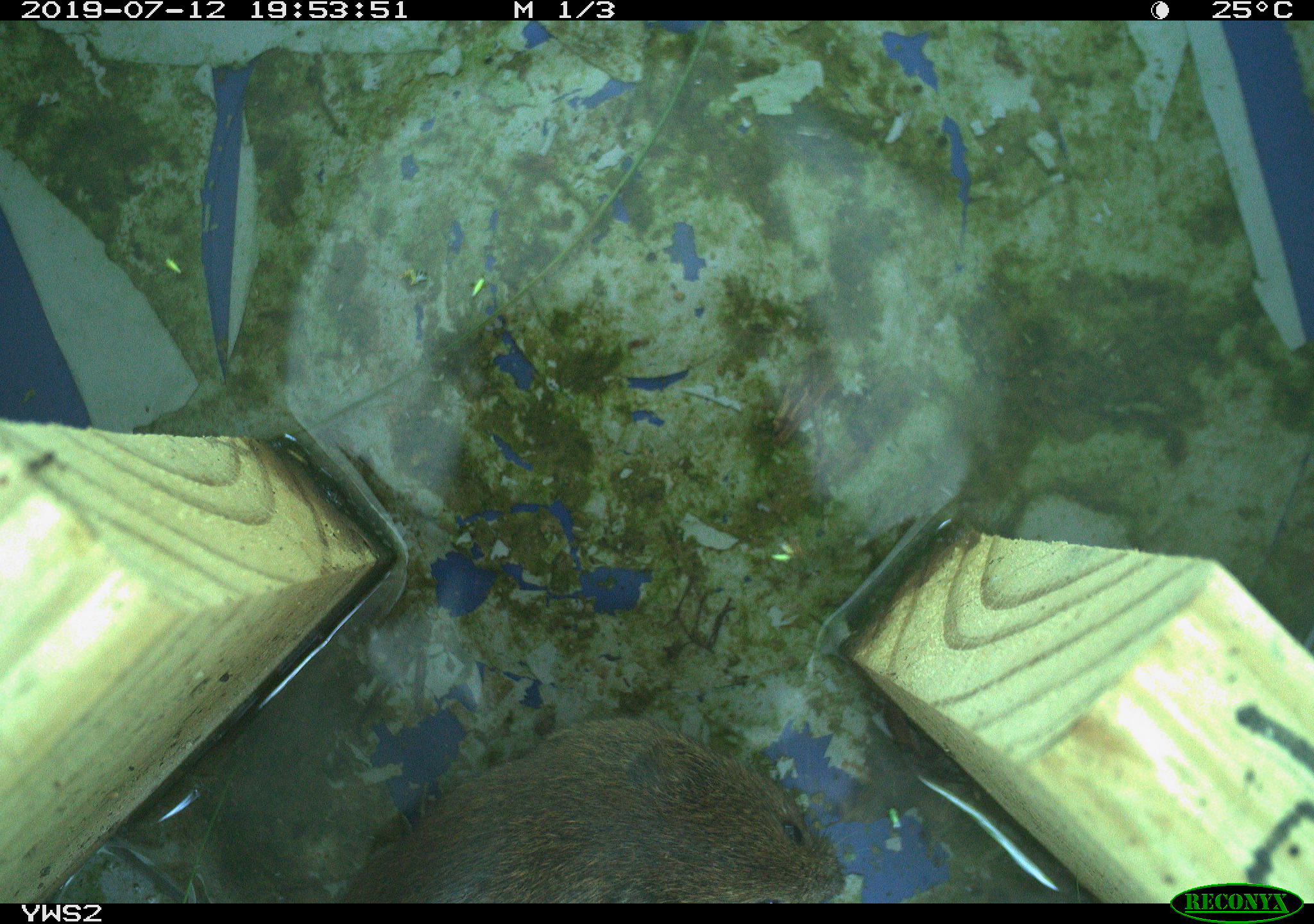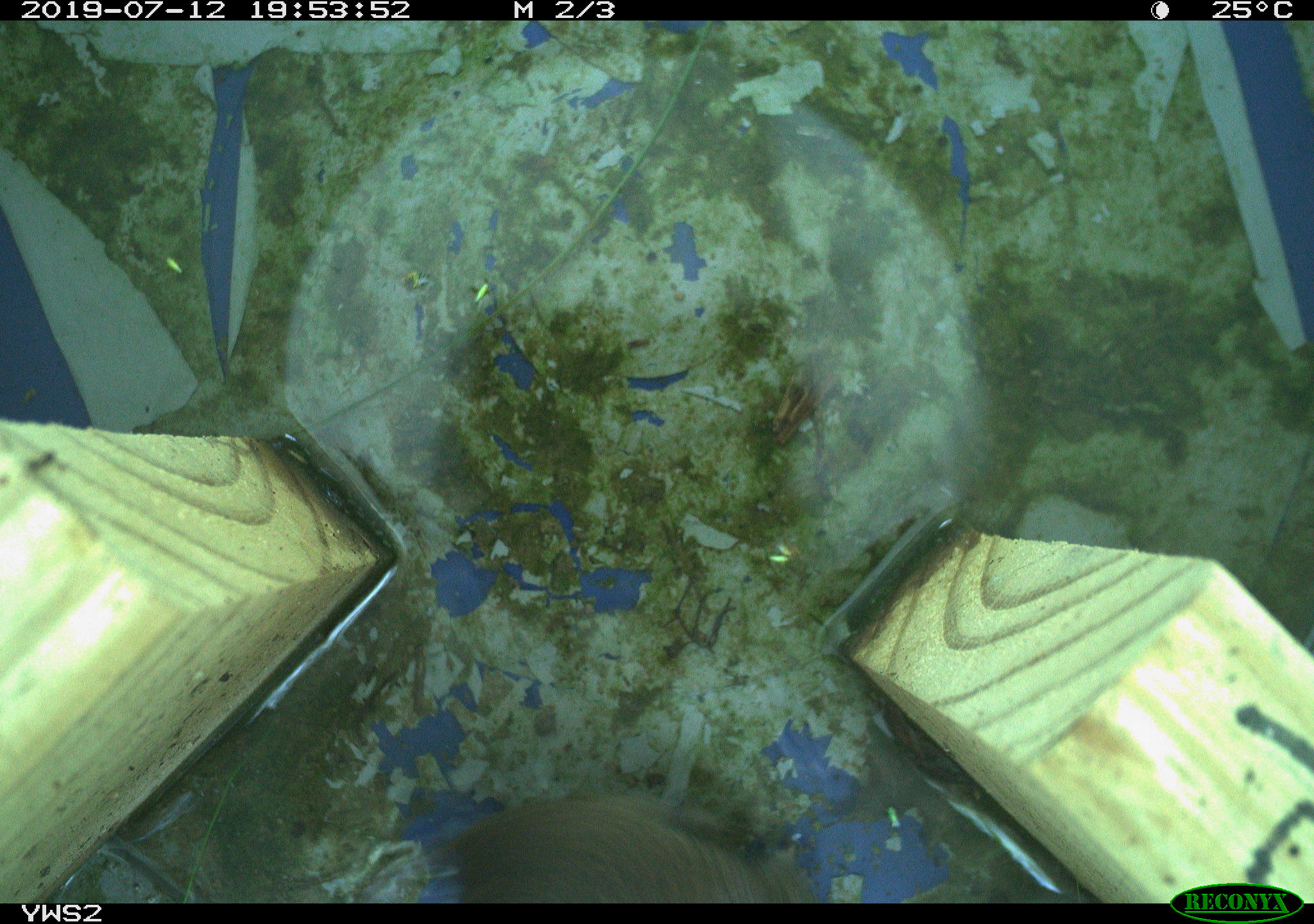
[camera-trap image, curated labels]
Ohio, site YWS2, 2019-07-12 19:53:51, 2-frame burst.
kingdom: Animalia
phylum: Chordata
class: Mammalia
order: Rodentia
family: Cricetidae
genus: Microtus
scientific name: Microtus pennsylvanicus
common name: meadow vole